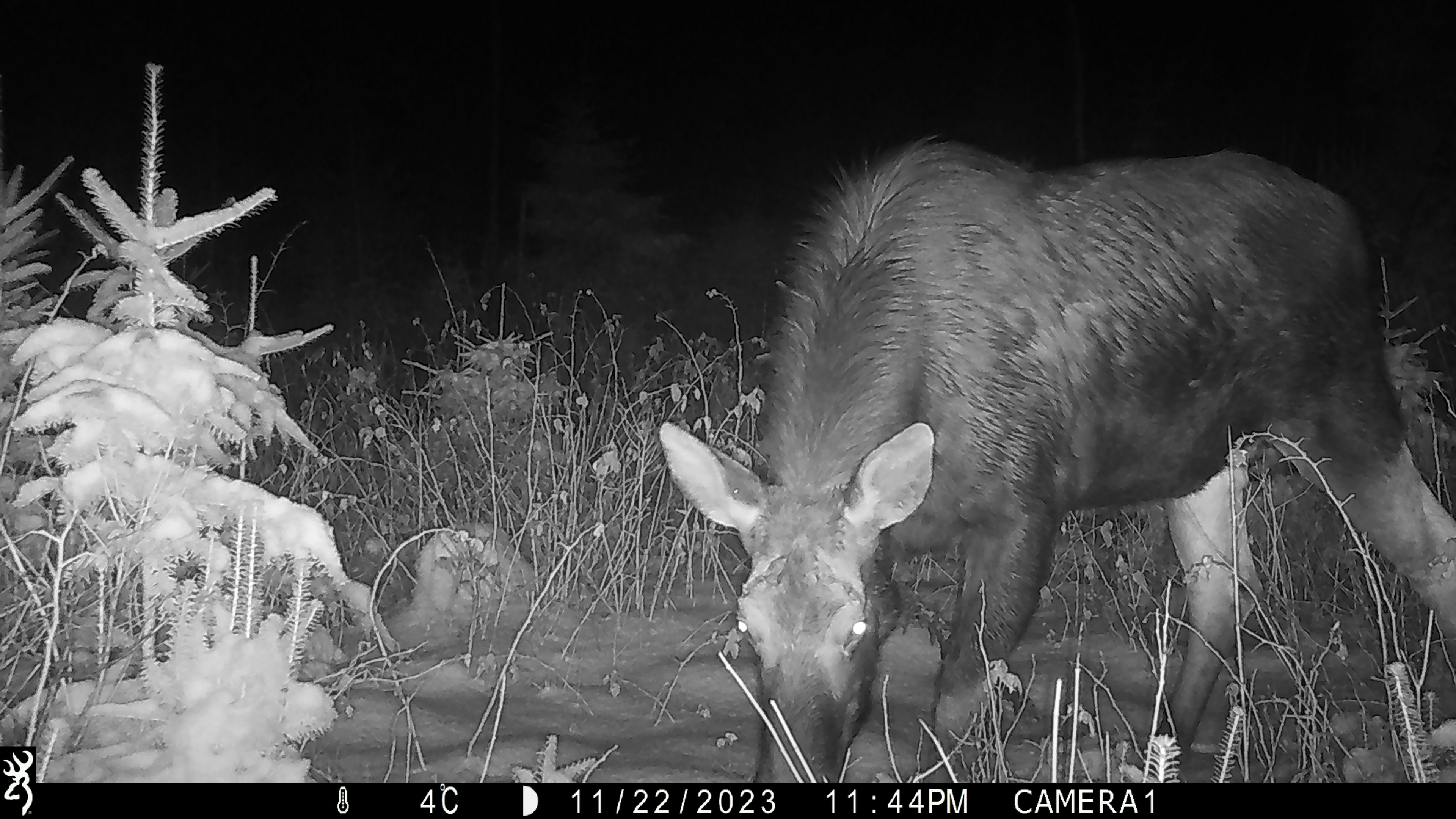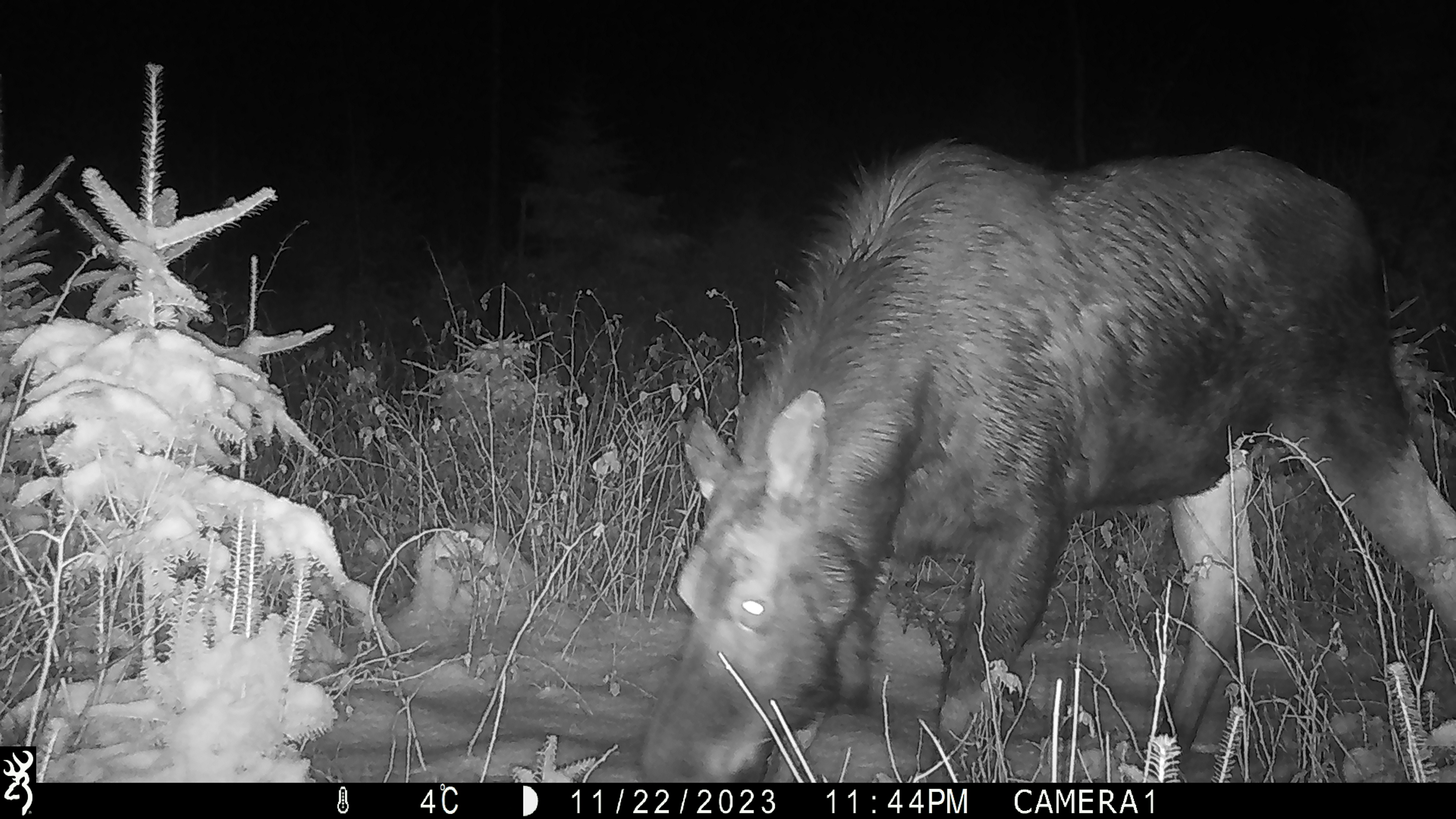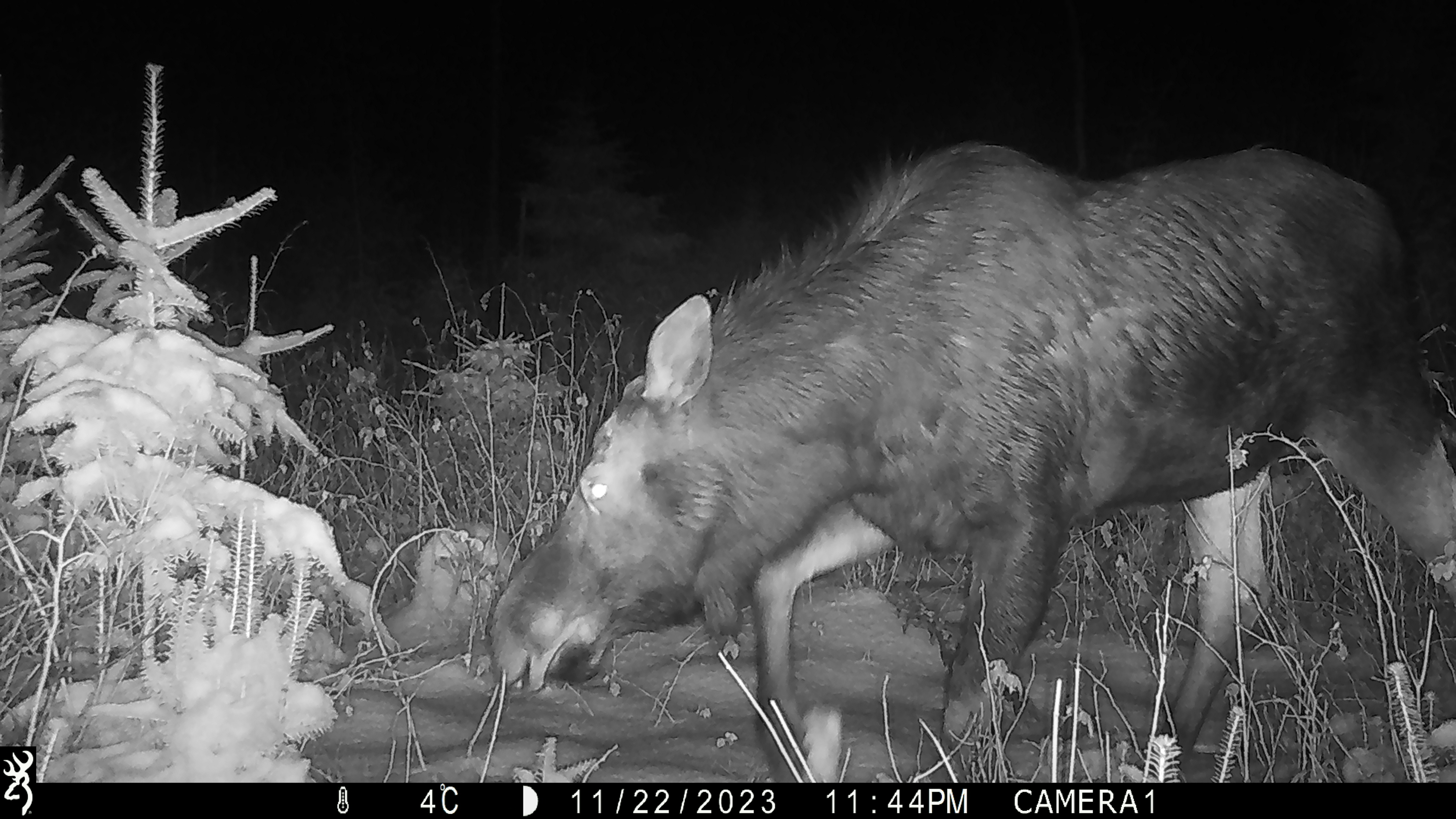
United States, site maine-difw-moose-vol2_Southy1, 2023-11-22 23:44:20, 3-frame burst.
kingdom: Animalia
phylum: Chordata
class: Mammalia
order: Artiodactyla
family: Cervidae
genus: Alces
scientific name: Alces alces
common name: moose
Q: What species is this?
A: Moose (Alces alces).